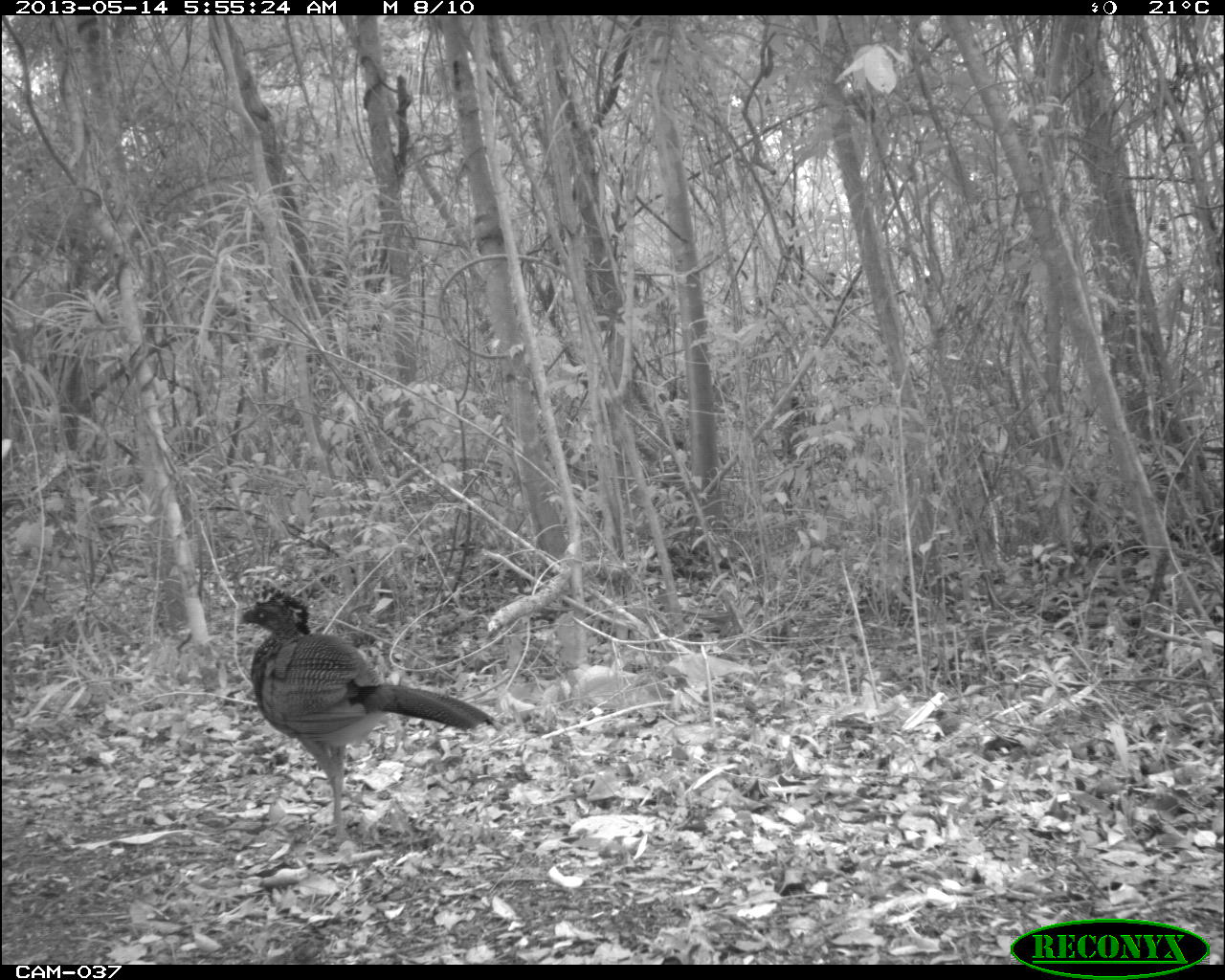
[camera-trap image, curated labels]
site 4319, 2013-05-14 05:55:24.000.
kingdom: Animalia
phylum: Chordata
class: Aves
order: Galliformes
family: Cracidae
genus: Crax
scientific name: Crax rubra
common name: great curassow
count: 1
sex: female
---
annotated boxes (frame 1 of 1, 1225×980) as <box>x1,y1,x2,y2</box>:
crax rubra: <box>236,590,502,846</box>